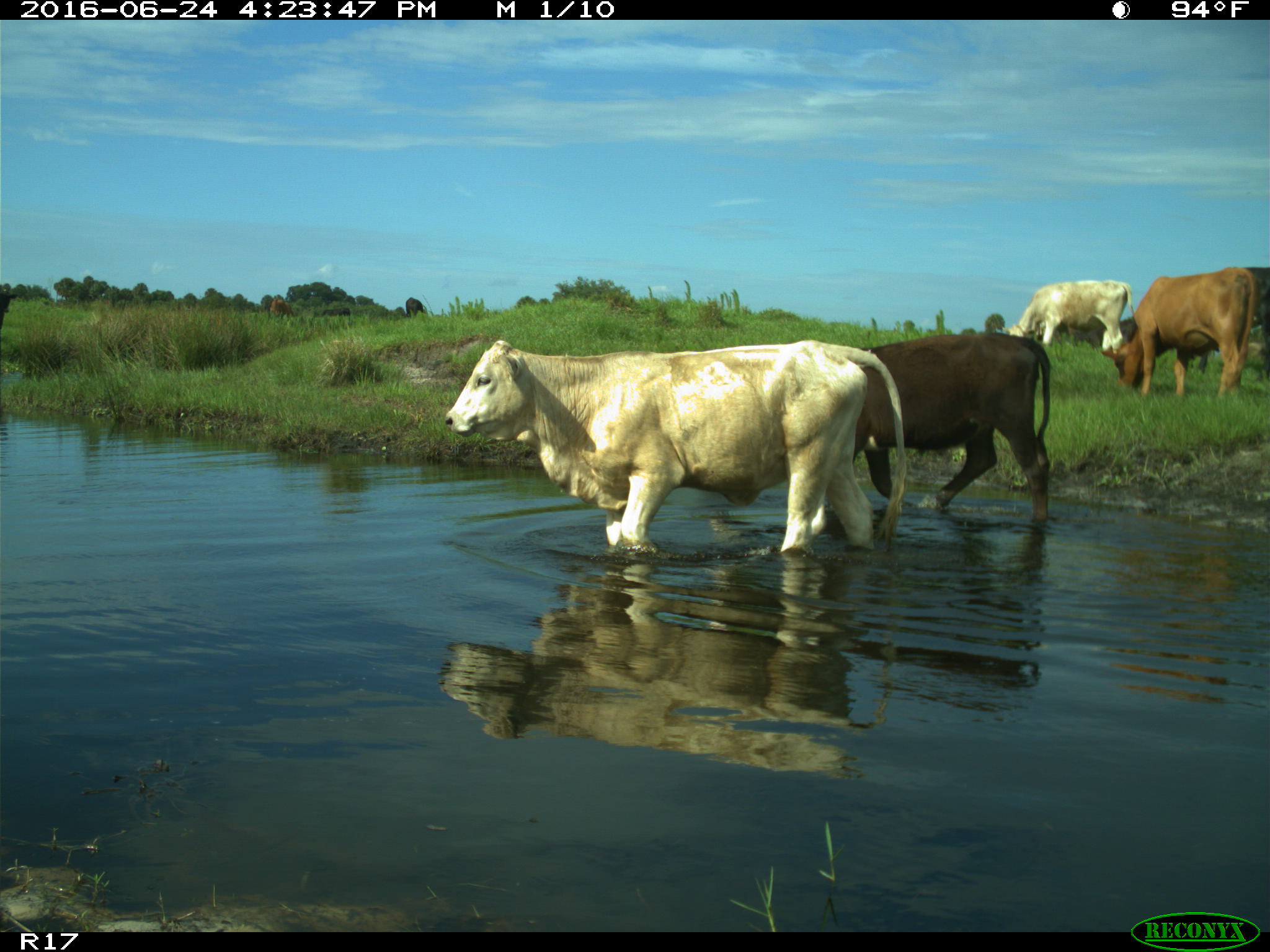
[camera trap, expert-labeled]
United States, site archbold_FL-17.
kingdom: Animalia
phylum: Chordata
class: Mammalia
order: Artiodactyla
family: Bovidae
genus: Bos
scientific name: Bos taurus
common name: domestic cow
Bos taurus (domestic cow).